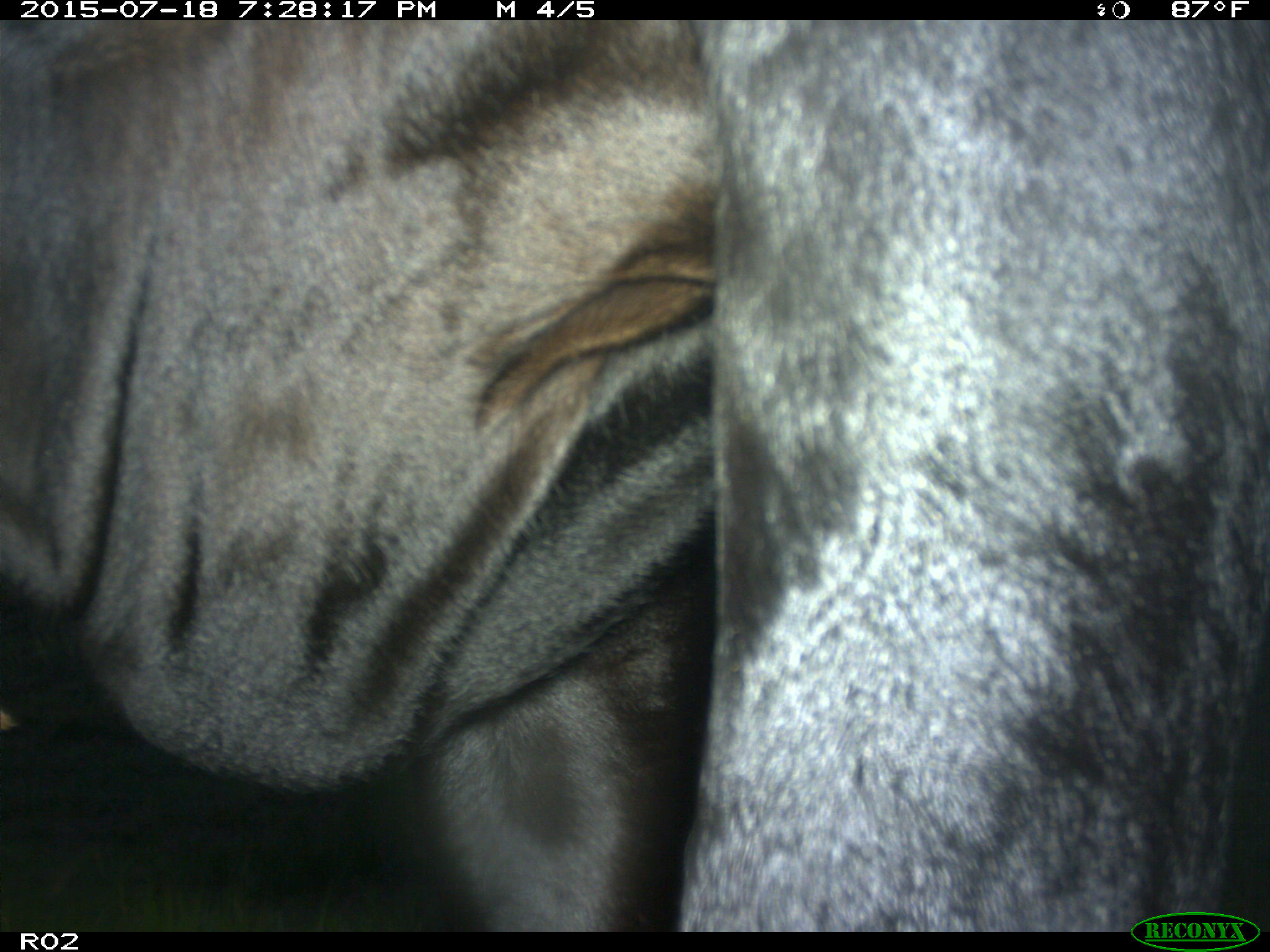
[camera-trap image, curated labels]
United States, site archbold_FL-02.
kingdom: Animalia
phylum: Chordata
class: Mammalia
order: Artiodactyla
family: Bovidae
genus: Bos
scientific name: Bos taurus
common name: domestic cow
Bos taurus (domestic cow).